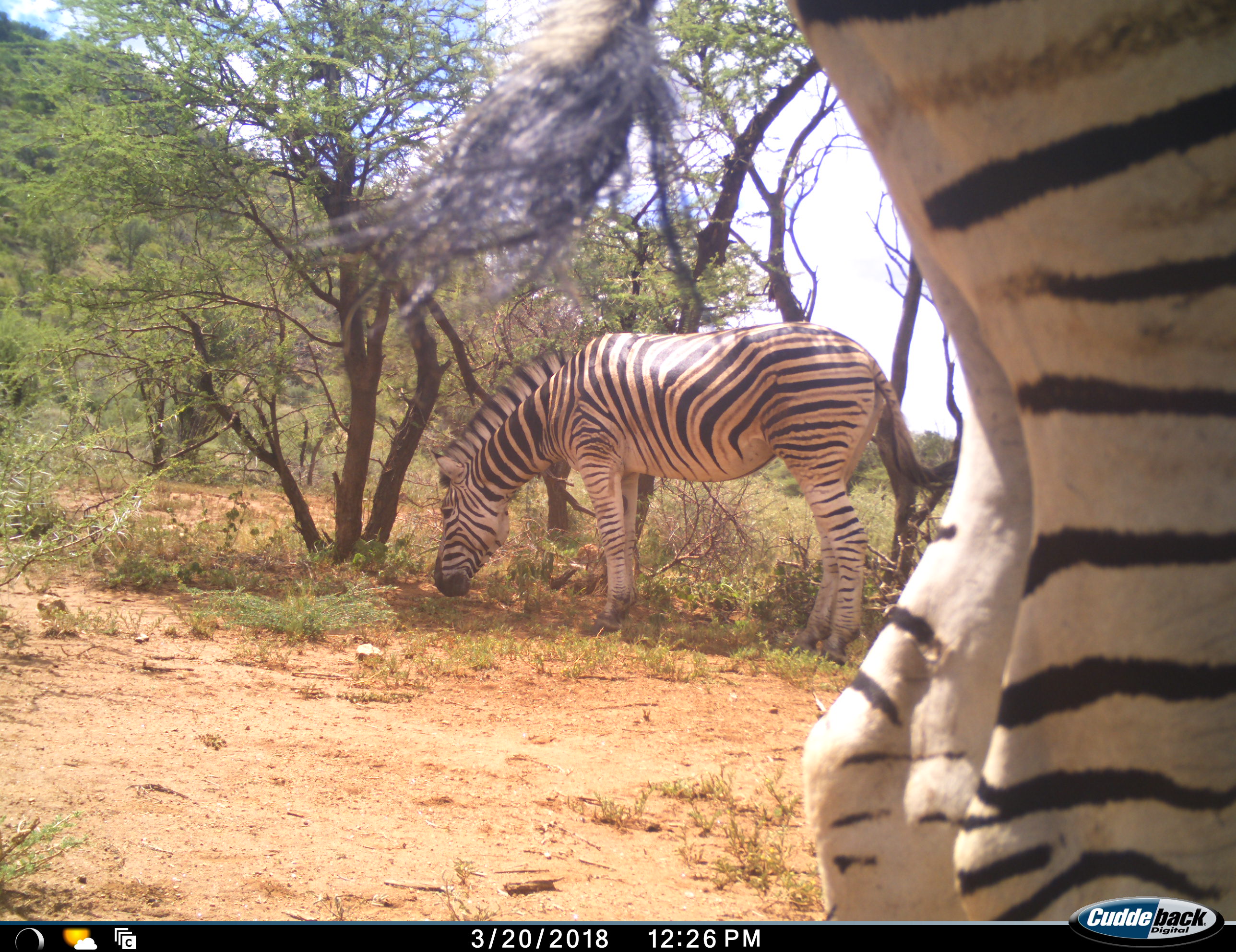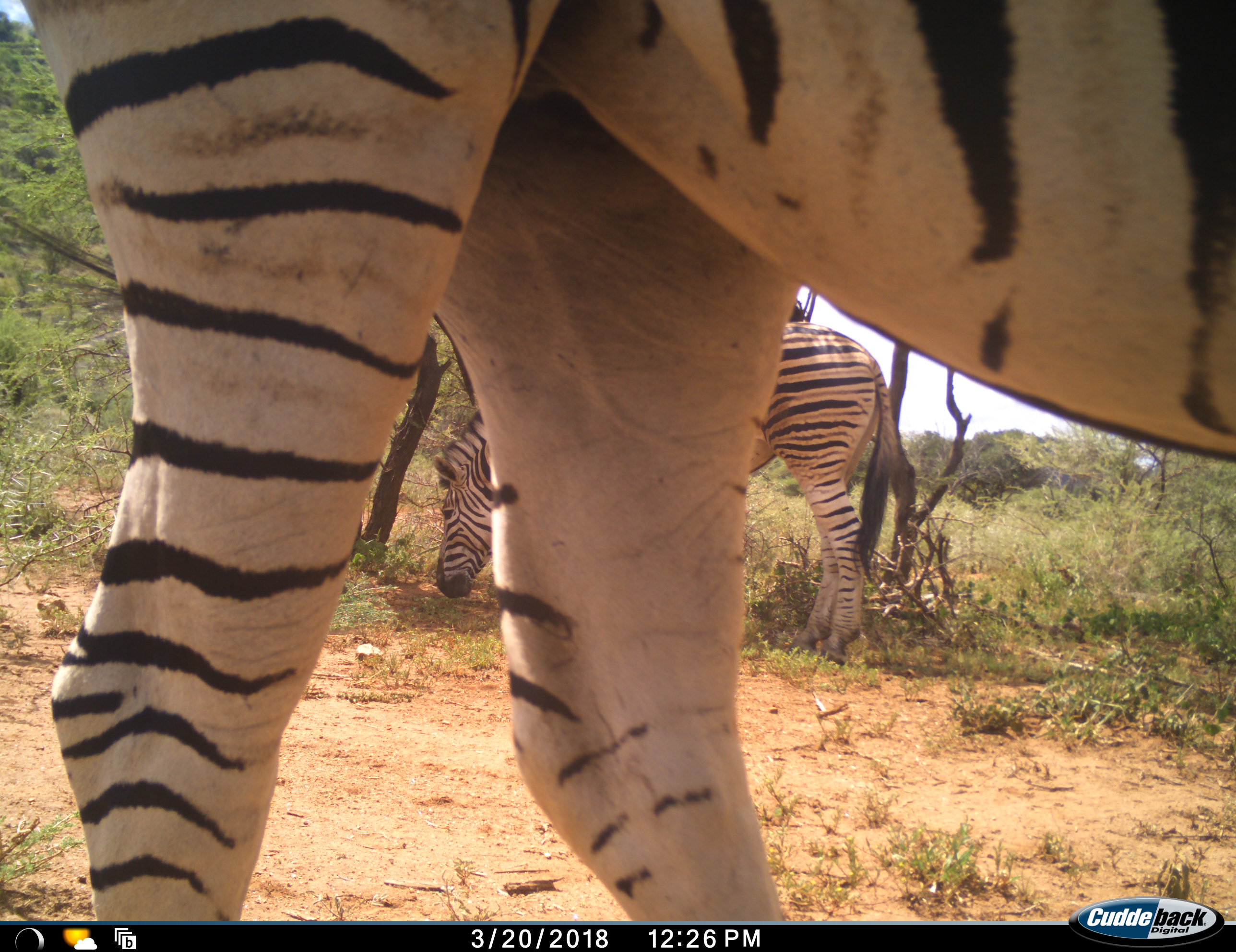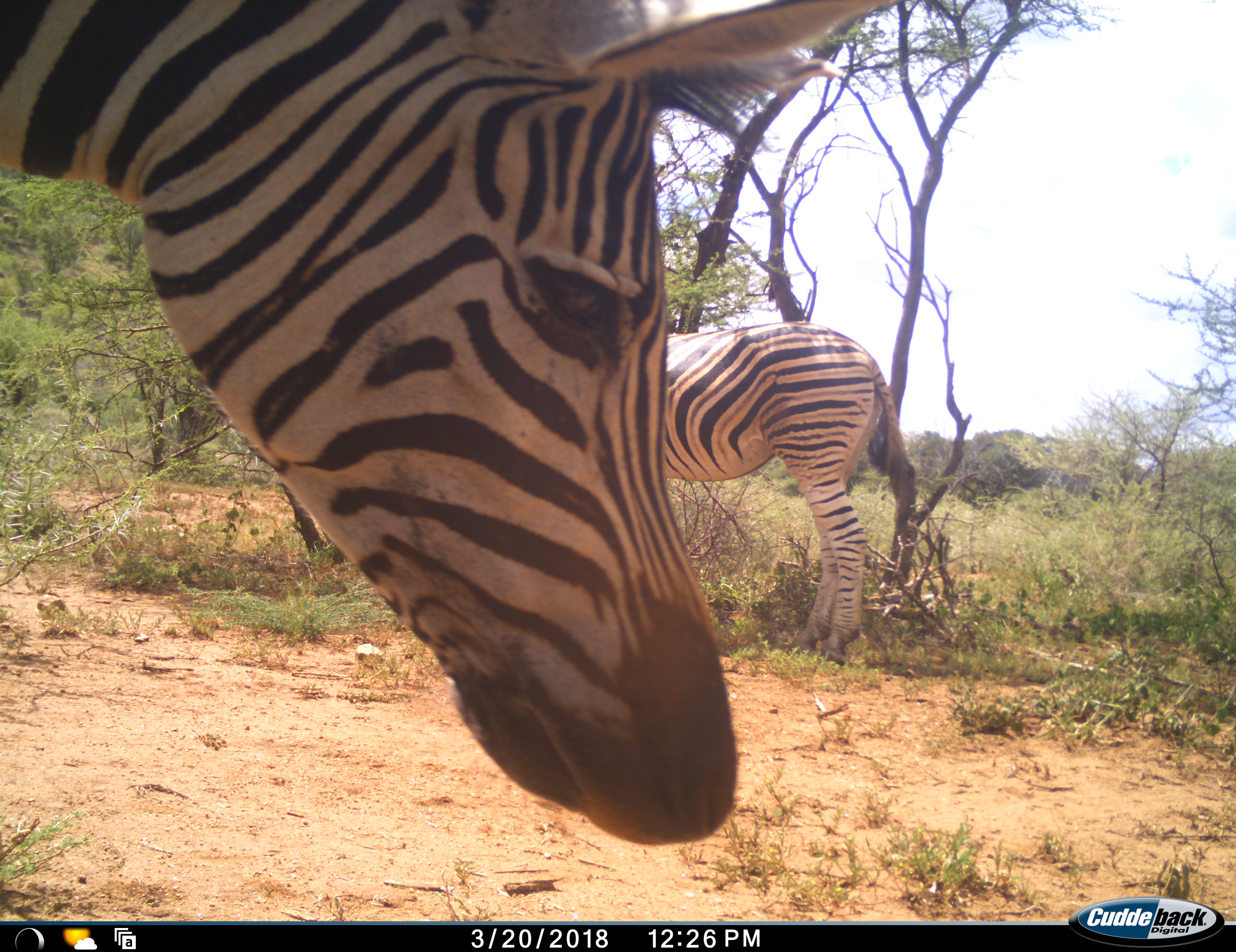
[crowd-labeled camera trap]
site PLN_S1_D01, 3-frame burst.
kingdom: Animalia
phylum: Chordata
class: Mammalia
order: Perissodactyla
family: Equidae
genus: Equus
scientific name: Equus quagga burchellii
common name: burchell's zebra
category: zebraburchells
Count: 2.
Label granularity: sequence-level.